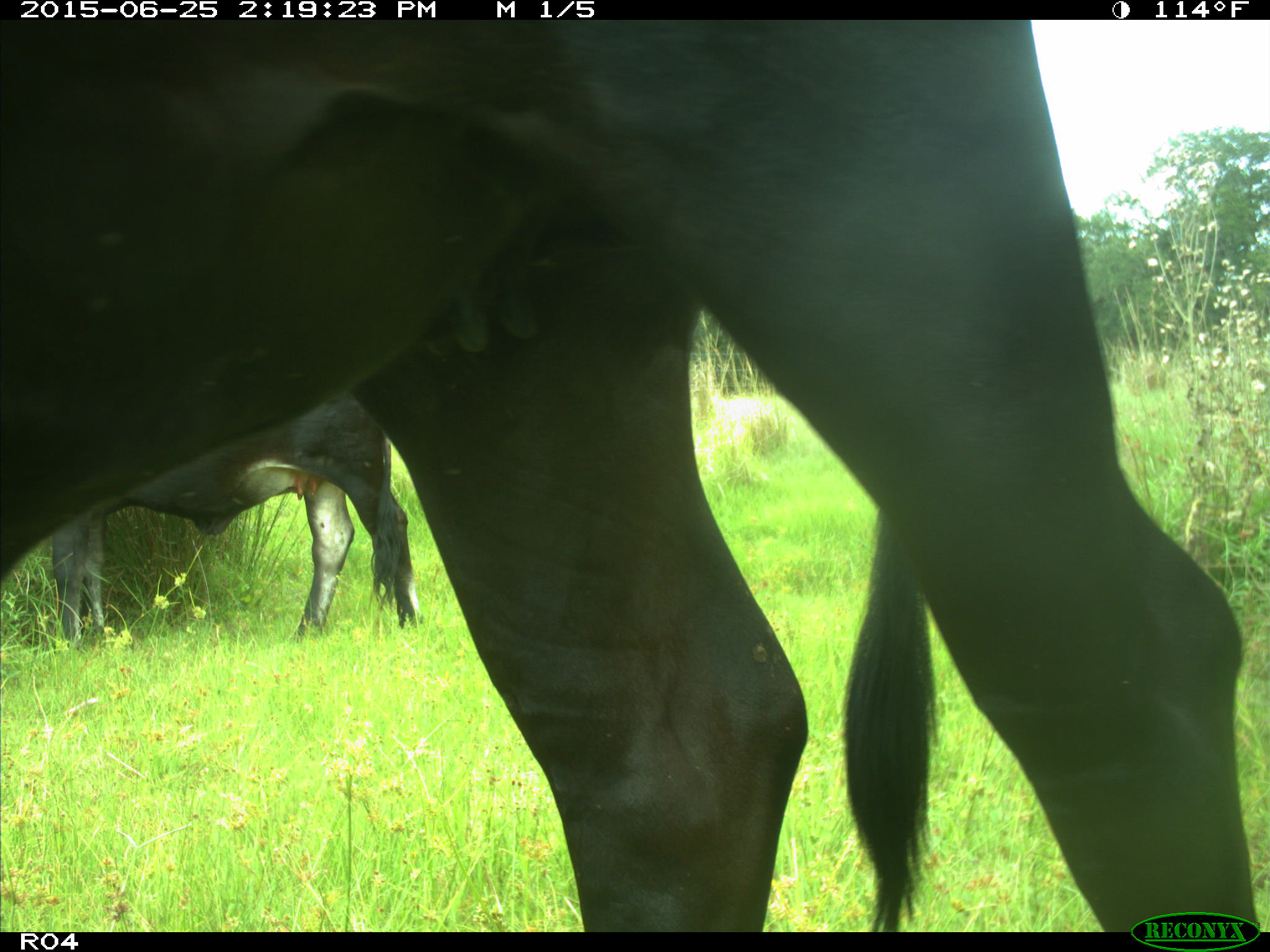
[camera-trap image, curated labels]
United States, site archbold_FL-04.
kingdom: Animalia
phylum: Chordata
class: Mammalia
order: Artiodactyla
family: Bovidae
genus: Bos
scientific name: Bos taurus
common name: domestic cow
Bos taurus (domestic cow).